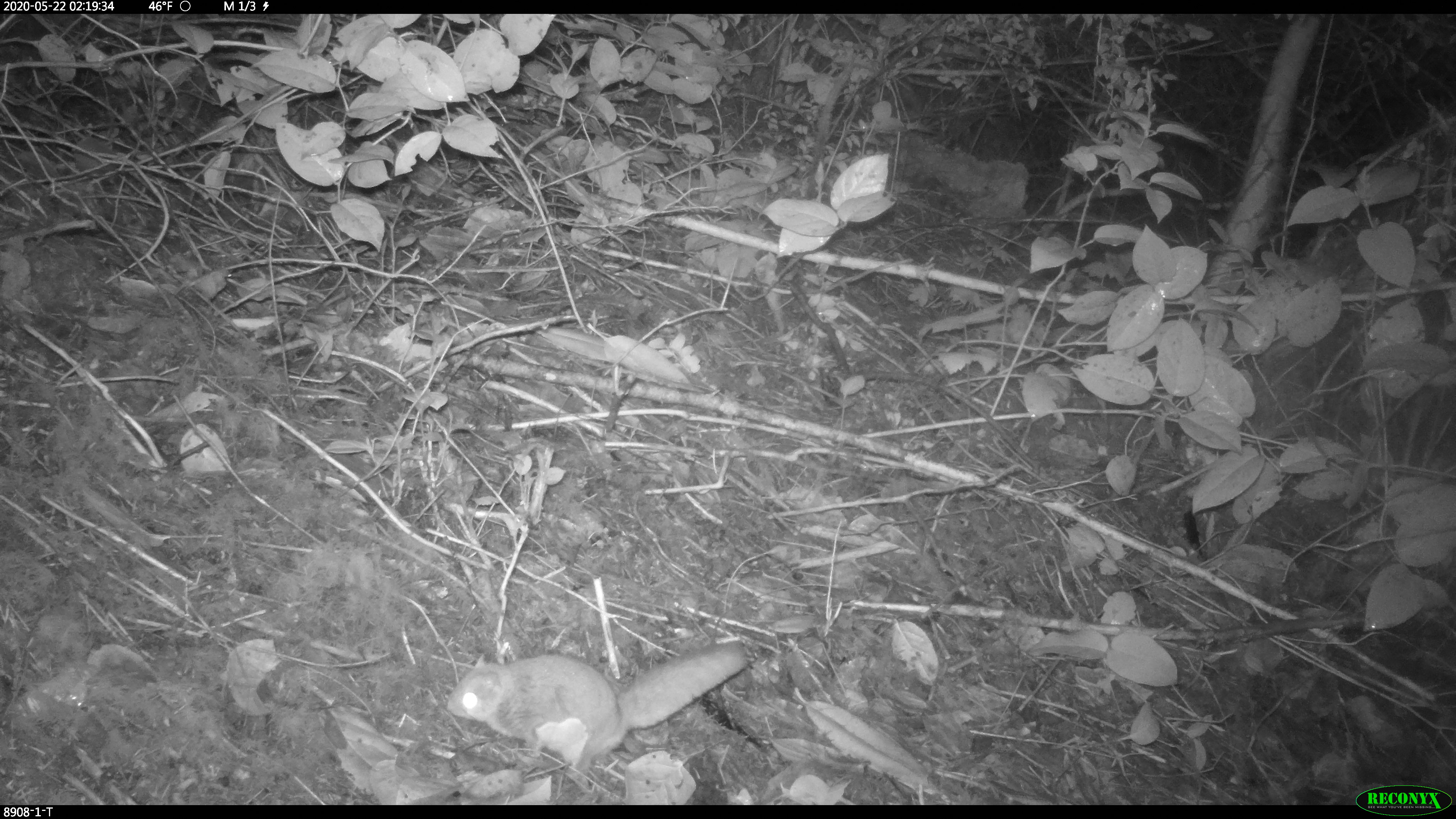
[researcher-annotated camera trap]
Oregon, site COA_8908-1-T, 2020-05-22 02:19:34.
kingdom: Animalia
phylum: Chordata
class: Mammalia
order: Rodentia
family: Sciuridae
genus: Glaucomys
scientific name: Glaucomys oregonensis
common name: humboldt's flying squirrel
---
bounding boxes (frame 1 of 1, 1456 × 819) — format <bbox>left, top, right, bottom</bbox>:
humboldt's flying squirrel: <bbox>431, 632, 757, 783</bbox>